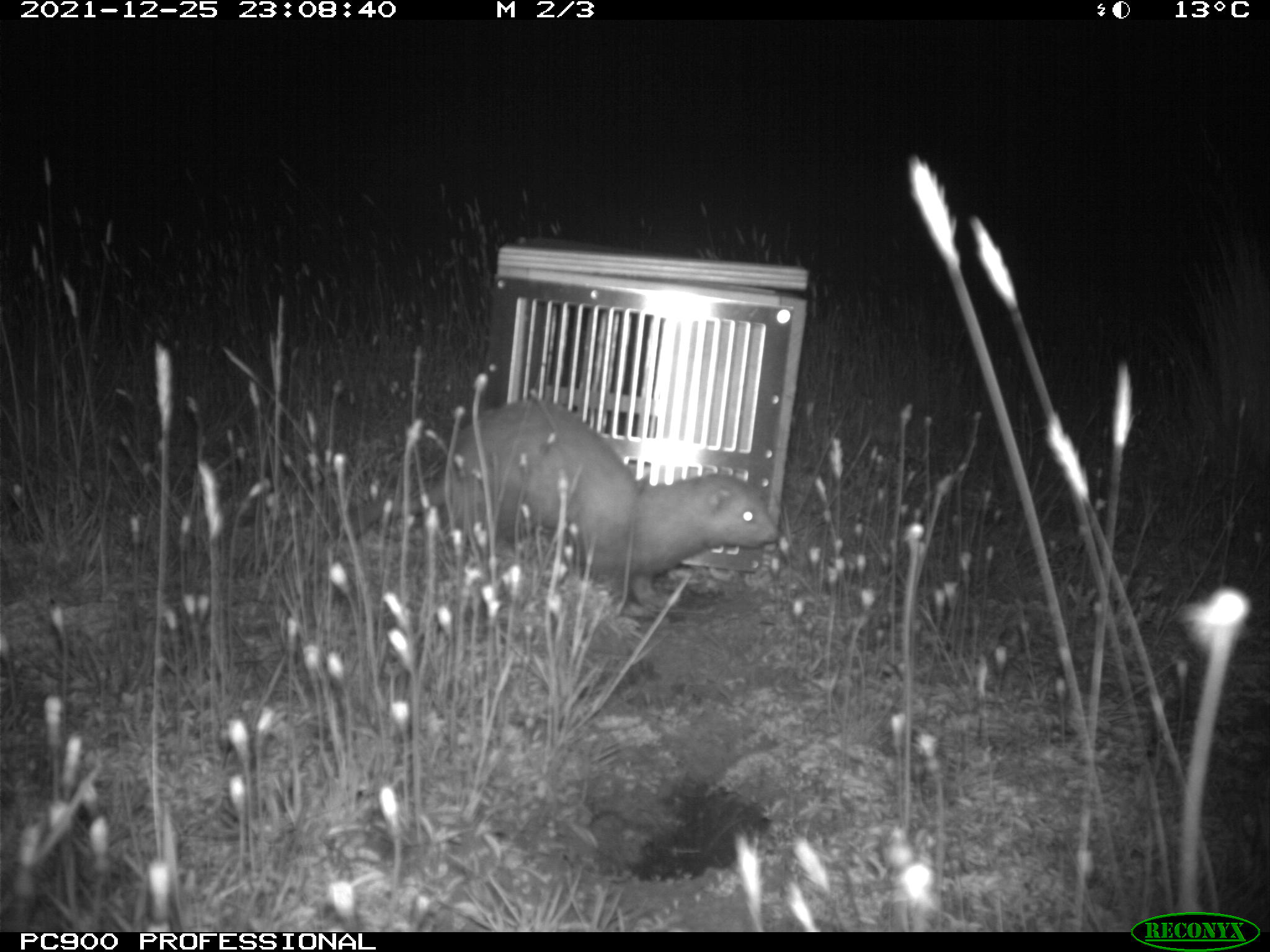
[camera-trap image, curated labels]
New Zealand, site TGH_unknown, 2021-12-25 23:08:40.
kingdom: Animalia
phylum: Chordata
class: Mammalia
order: Carnivora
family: Mustelidae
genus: Mustela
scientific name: Mustela furo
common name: ferret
Ferret (Mustela furo).